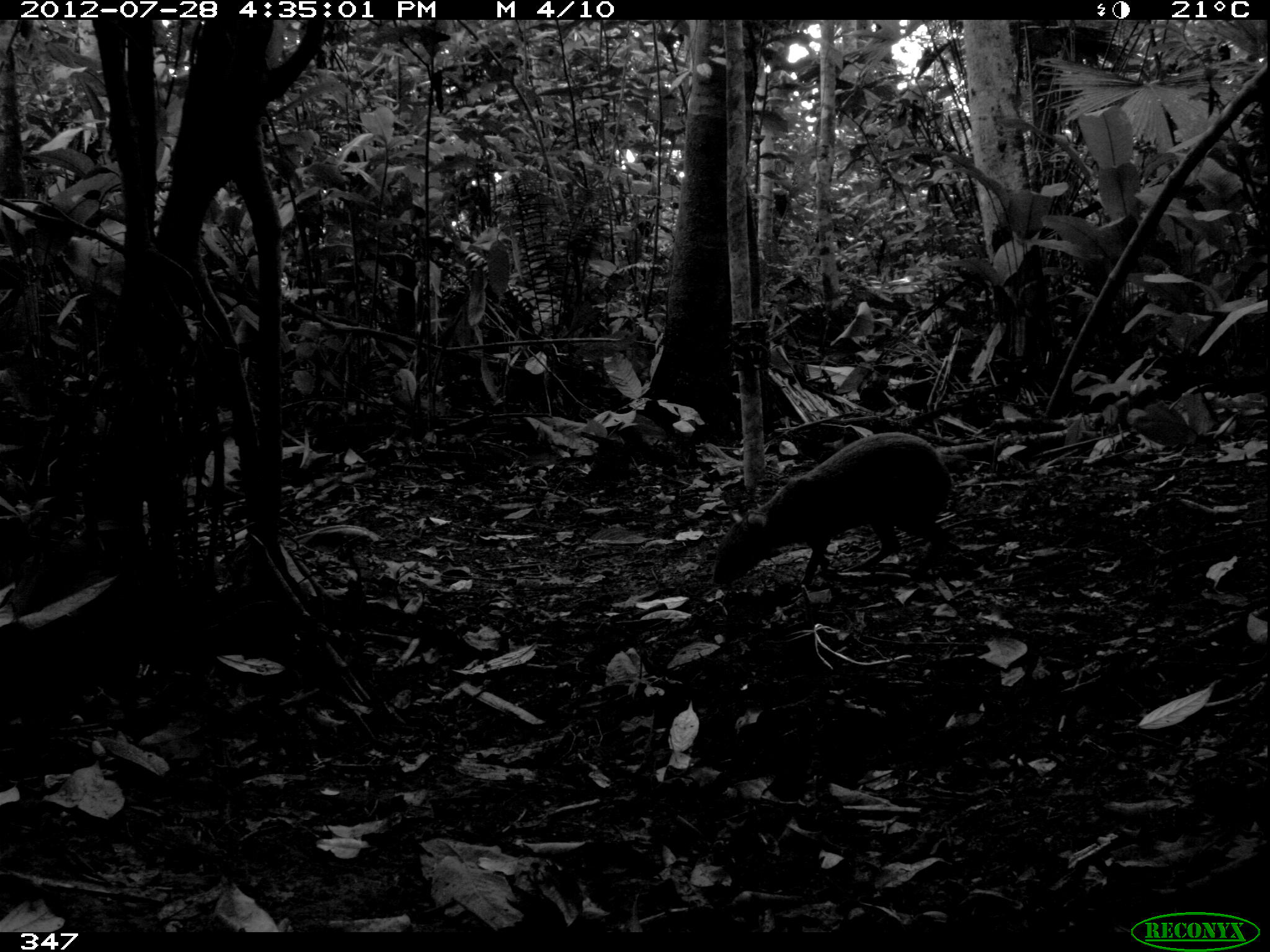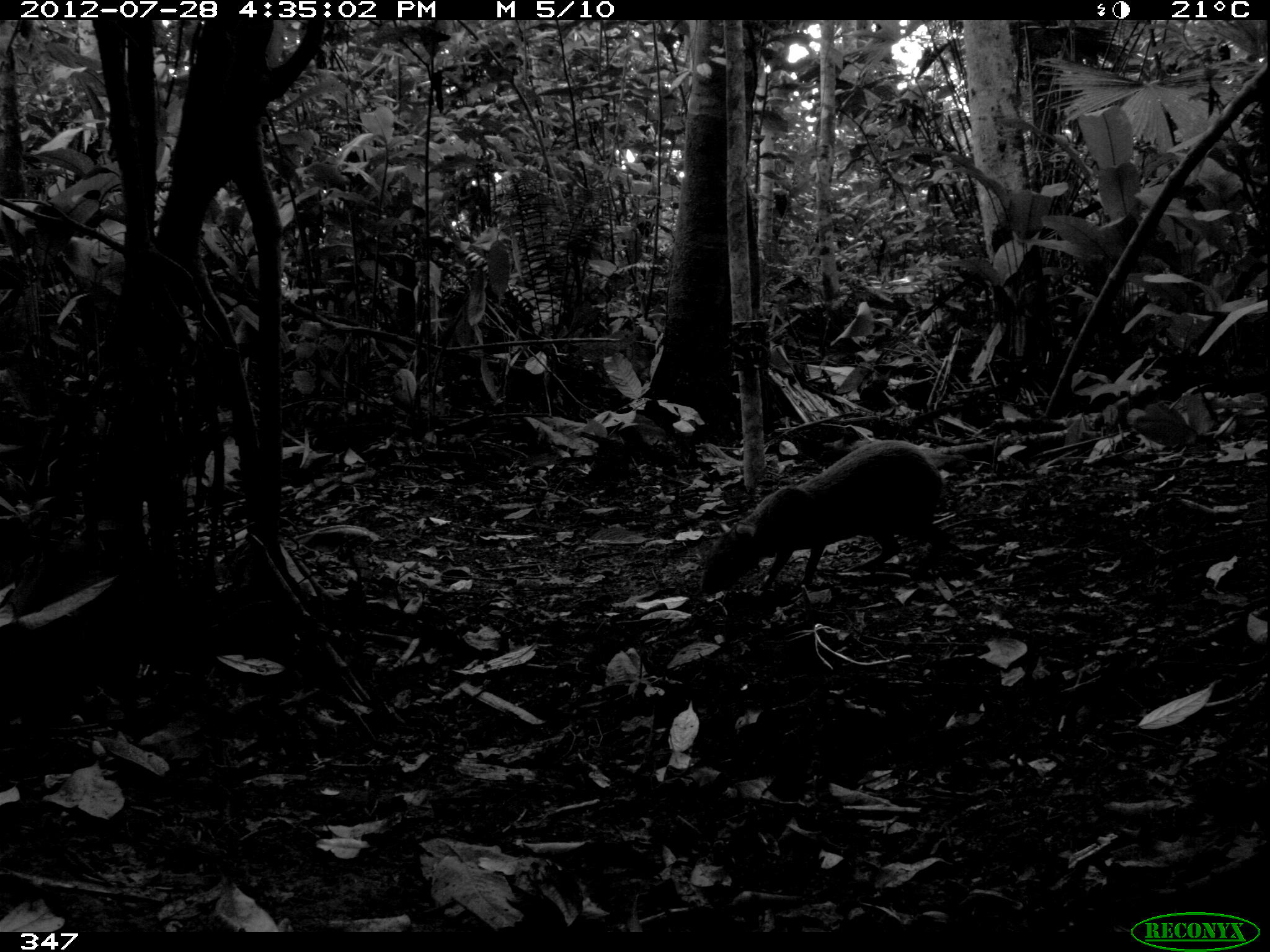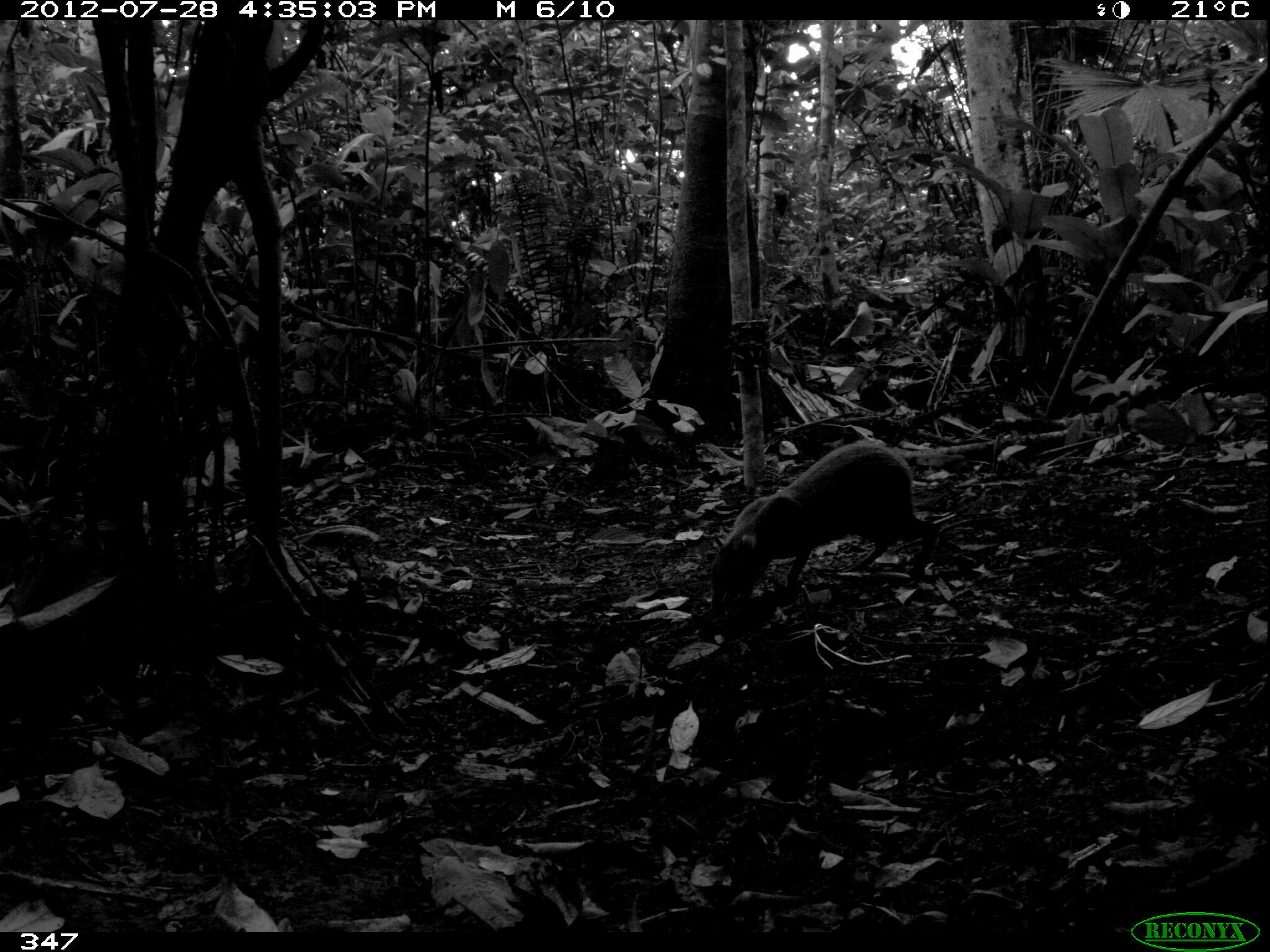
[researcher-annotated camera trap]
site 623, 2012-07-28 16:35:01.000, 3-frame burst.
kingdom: Animalia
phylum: Chordata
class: Mammalia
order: Rodentia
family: Dasyproctidae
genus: Dasyprocta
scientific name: Dasyprocta punctata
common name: central american agouti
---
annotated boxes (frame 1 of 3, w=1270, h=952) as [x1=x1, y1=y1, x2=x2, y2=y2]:
dasyprocta punctata: [x1=711, y1=431, x2=962, y2=590]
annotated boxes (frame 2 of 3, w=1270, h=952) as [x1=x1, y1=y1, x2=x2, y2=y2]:
dasyprocta punctata: [x1=700, y1=439, x2=944, y2=596]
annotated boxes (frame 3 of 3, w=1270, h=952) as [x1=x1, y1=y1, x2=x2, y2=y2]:
dasyprocta punctata: [x1=707, y1=442, x2=943, y2=612]